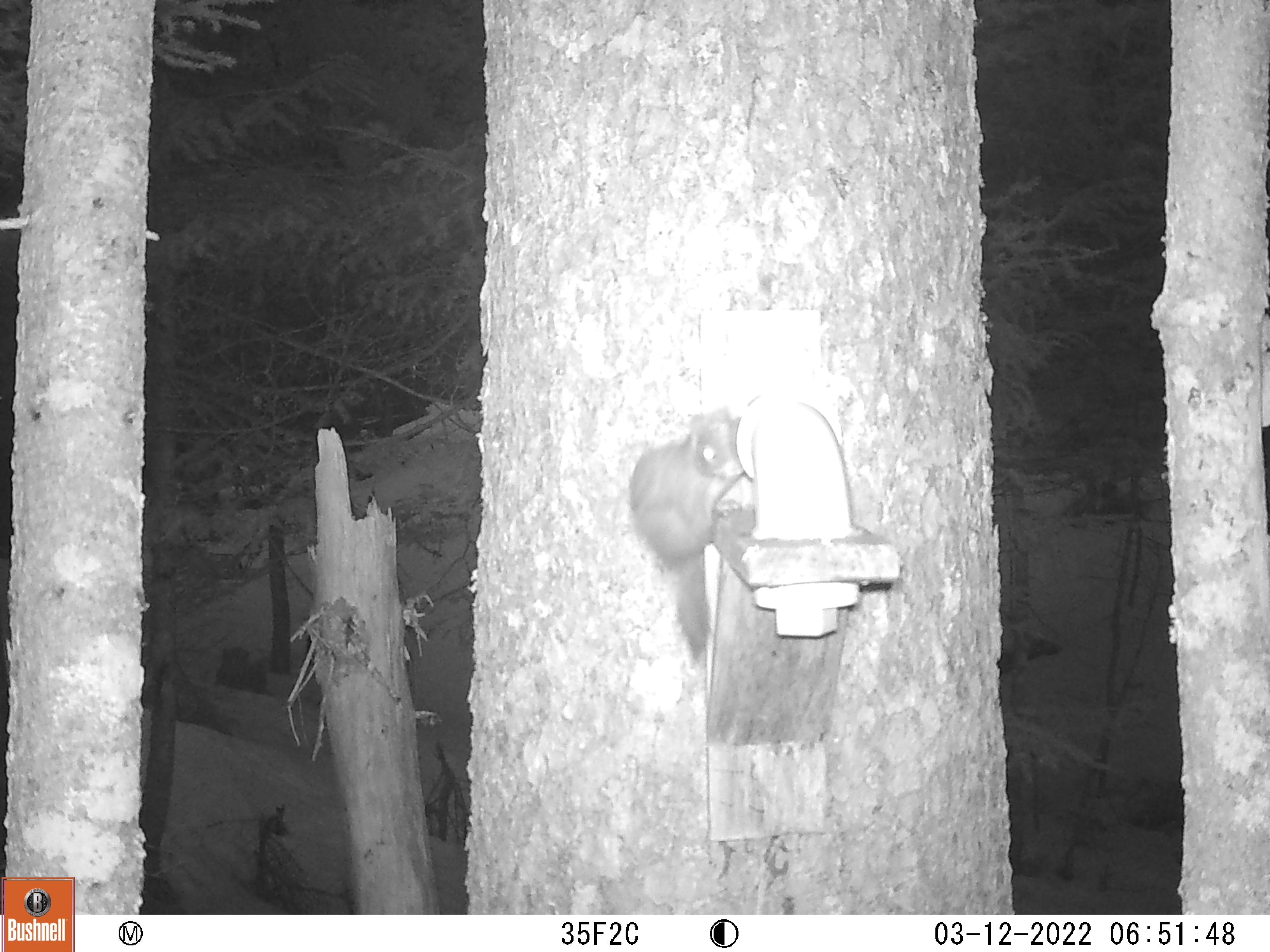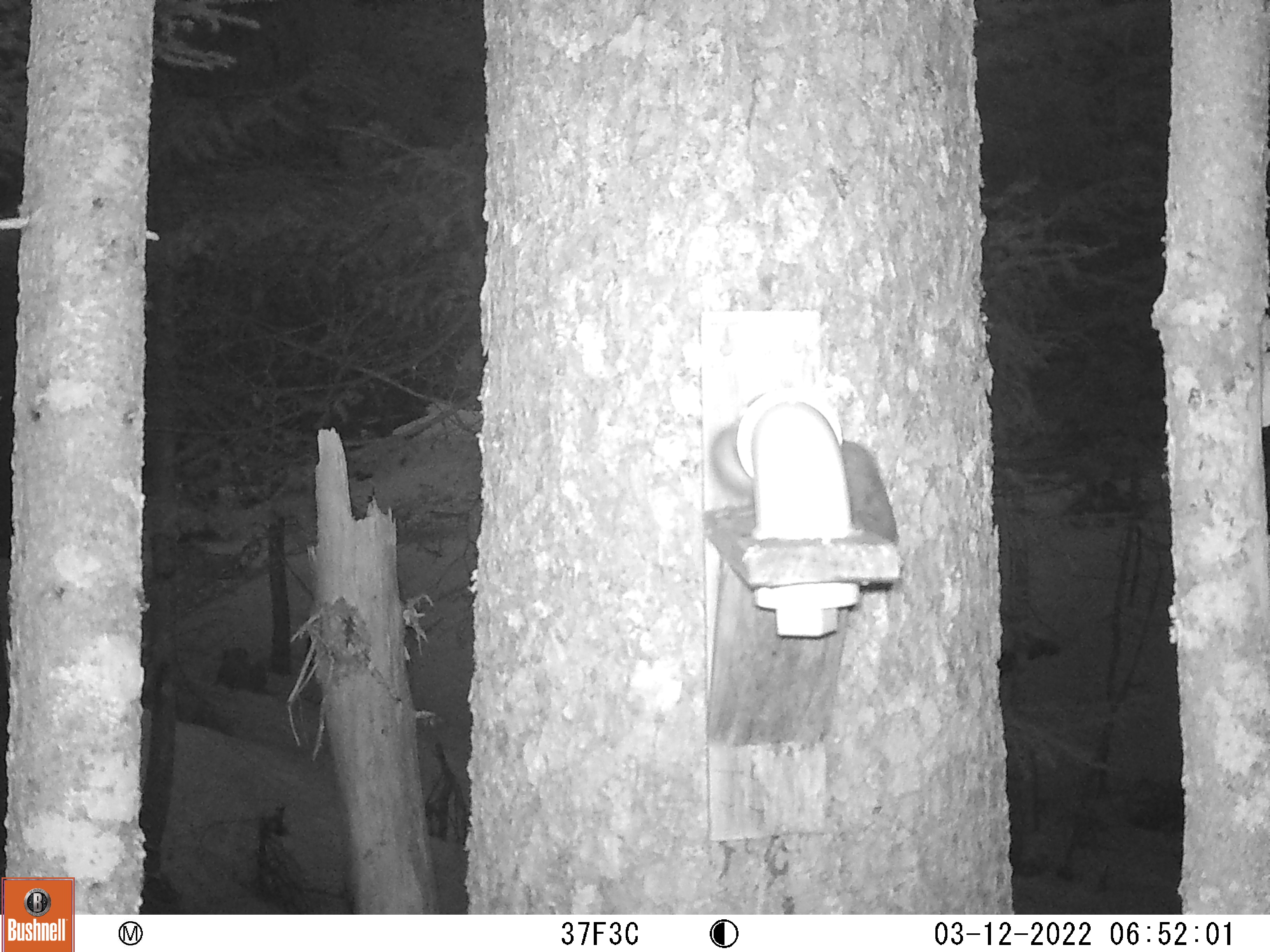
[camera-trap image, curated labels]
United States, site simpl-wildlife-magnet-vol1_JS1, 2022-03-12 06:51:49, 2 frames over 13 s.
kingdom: Animalia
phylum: Chordata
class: Mammalia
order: Rodentia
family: Sciuridae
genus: Tamiasciurus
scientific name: Tamiasciurus hudsonicus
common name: red squirrel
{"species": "red squirrel (Tamiasciurus hudsonicus)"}